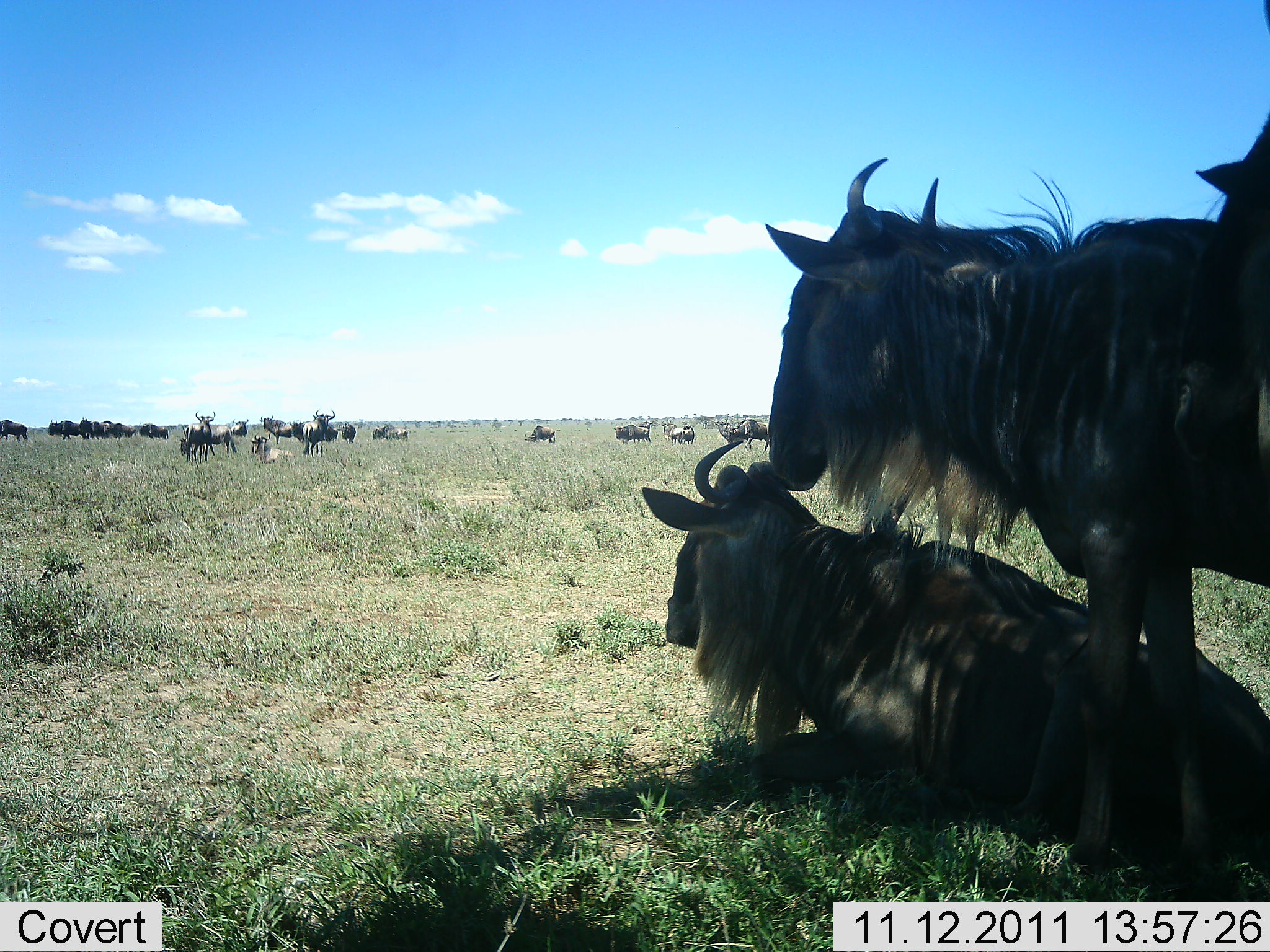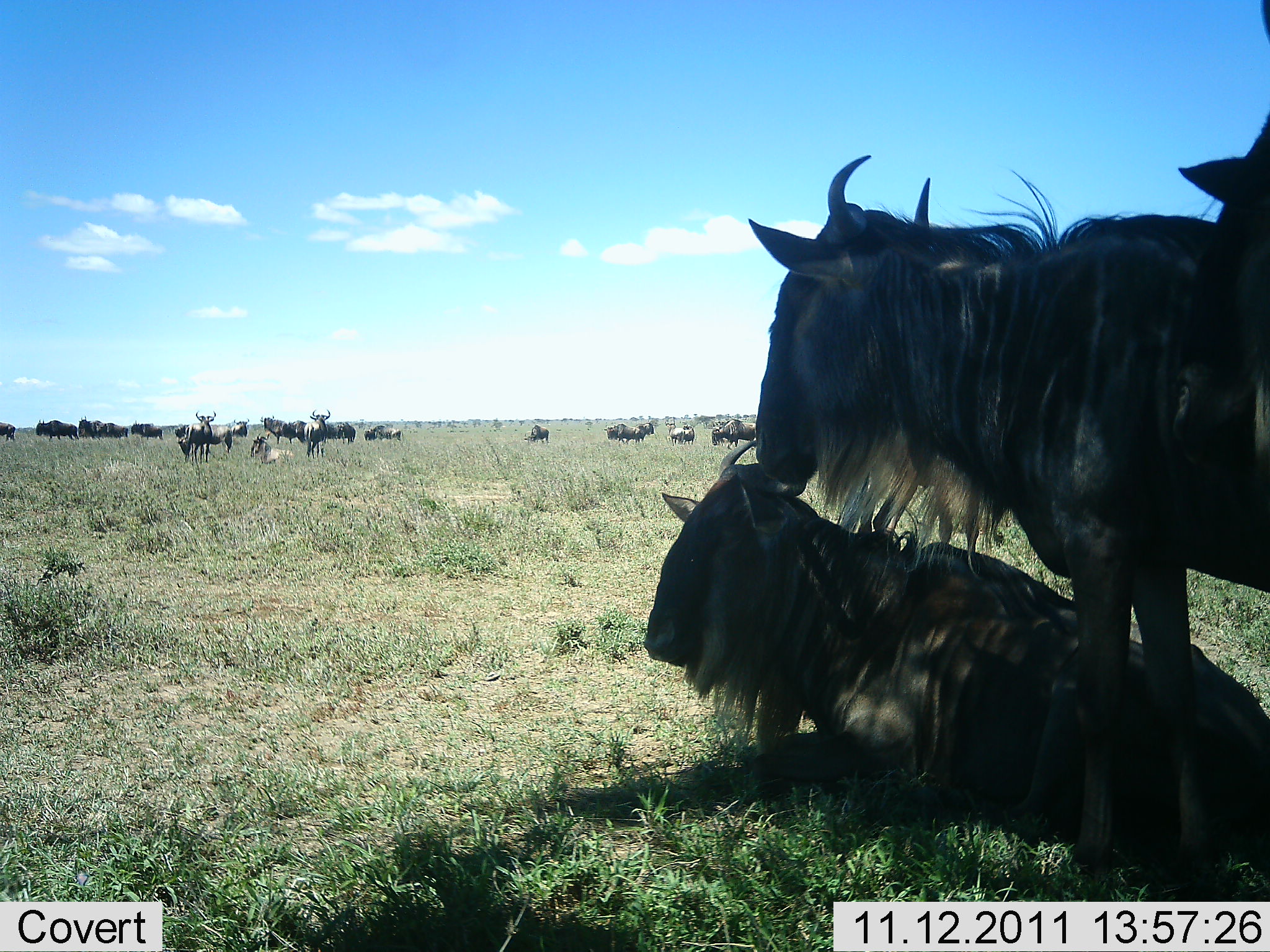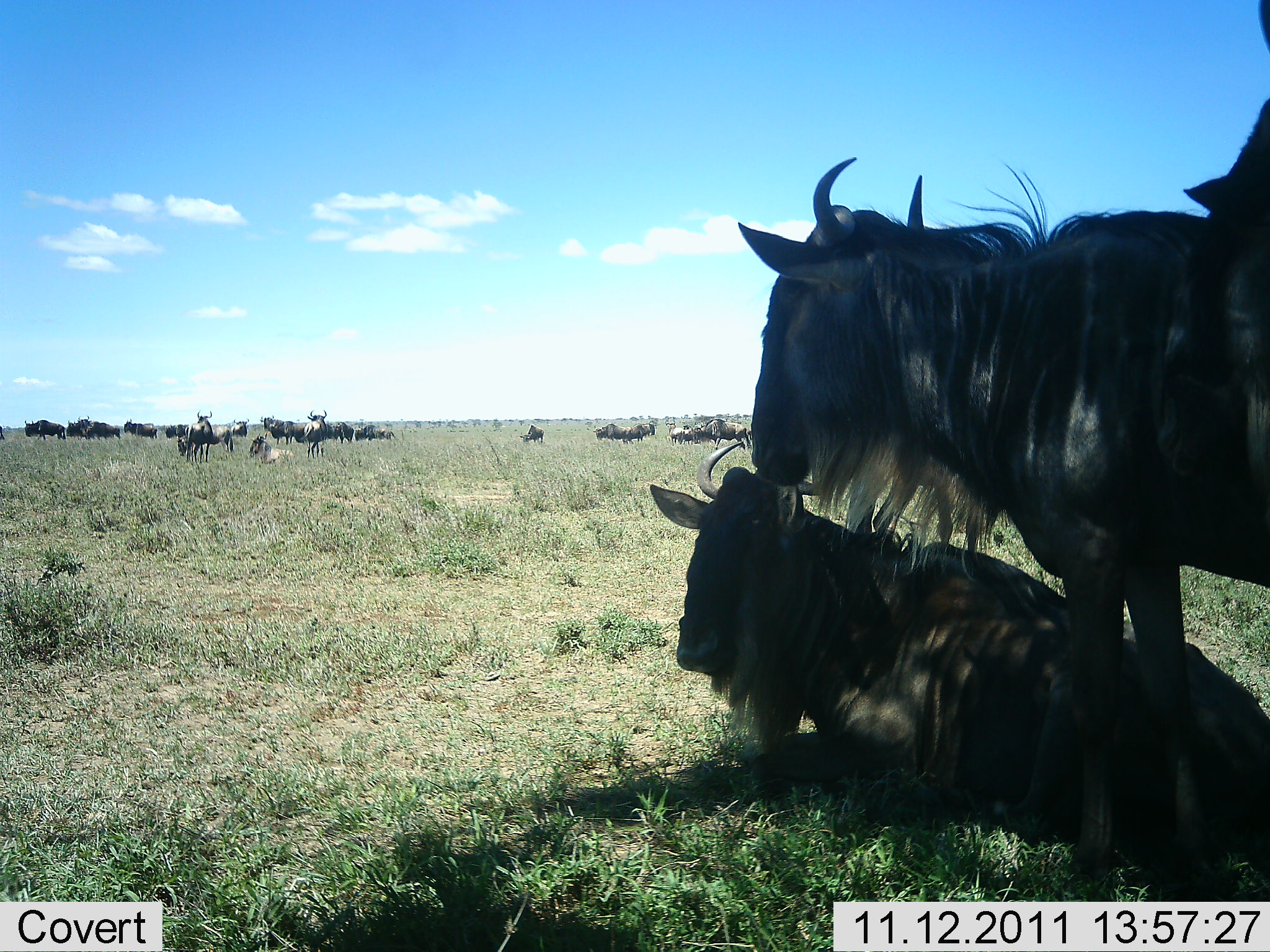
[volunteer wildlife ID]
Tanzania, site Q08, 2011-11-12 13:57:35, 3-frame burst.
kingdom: Animalia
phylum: Chordata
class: Mammalia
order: Artiodactyla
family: Bovidae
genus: Connochaetes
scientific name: Connochaetes taurinus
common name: blue wildebeest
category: wildebeest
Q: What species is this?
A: Wildebeest (blue wildebeest) (Connochaetes taurinus).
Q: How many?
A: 11-50.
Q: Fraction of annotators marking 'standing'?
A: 82%.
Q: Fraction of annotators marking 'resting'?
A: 91%.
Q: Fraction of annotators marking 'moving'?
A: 64%.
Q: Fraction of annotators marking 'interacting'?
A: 18%.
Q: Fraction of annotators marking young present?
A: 0%.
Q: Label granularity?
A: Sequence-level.